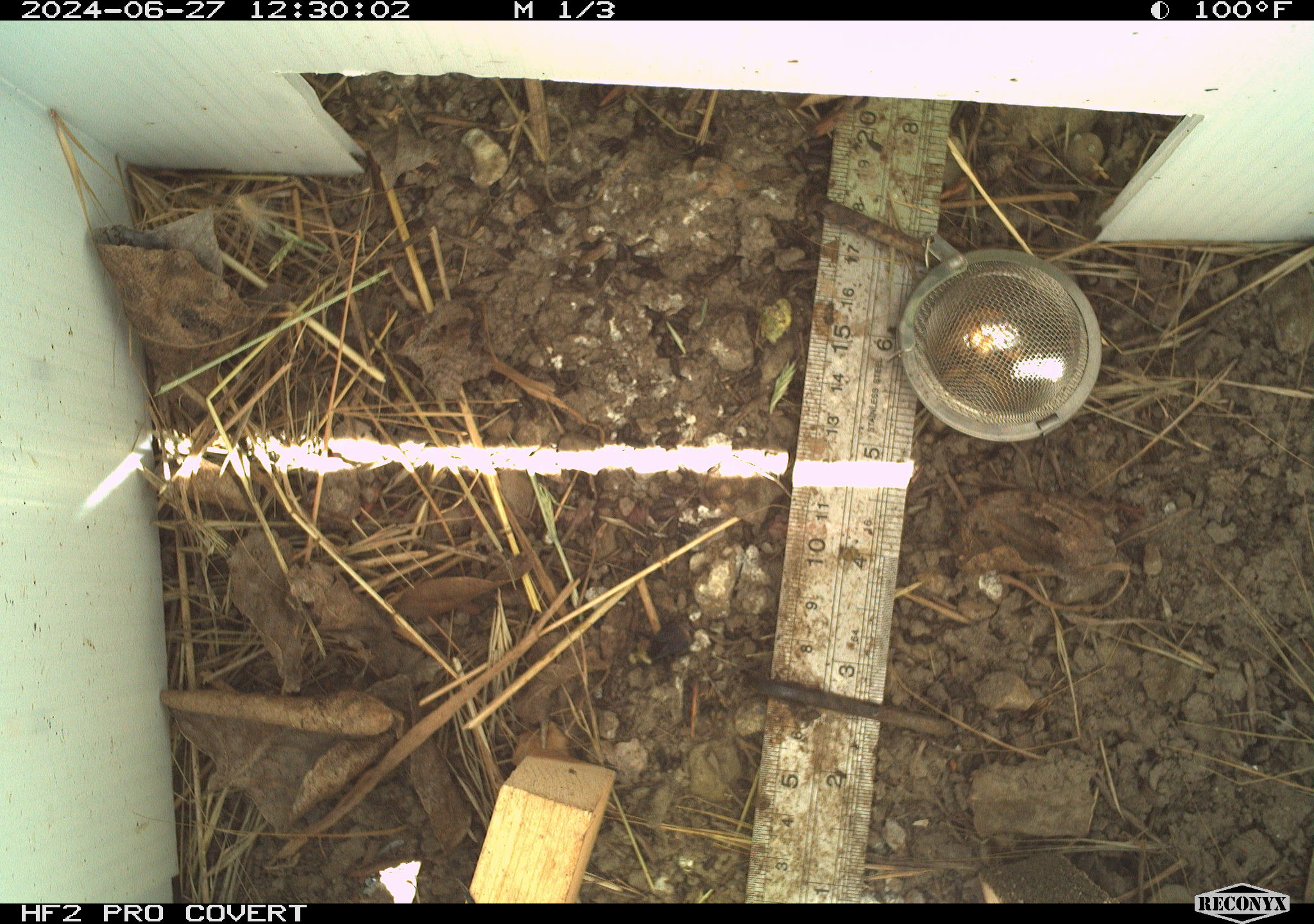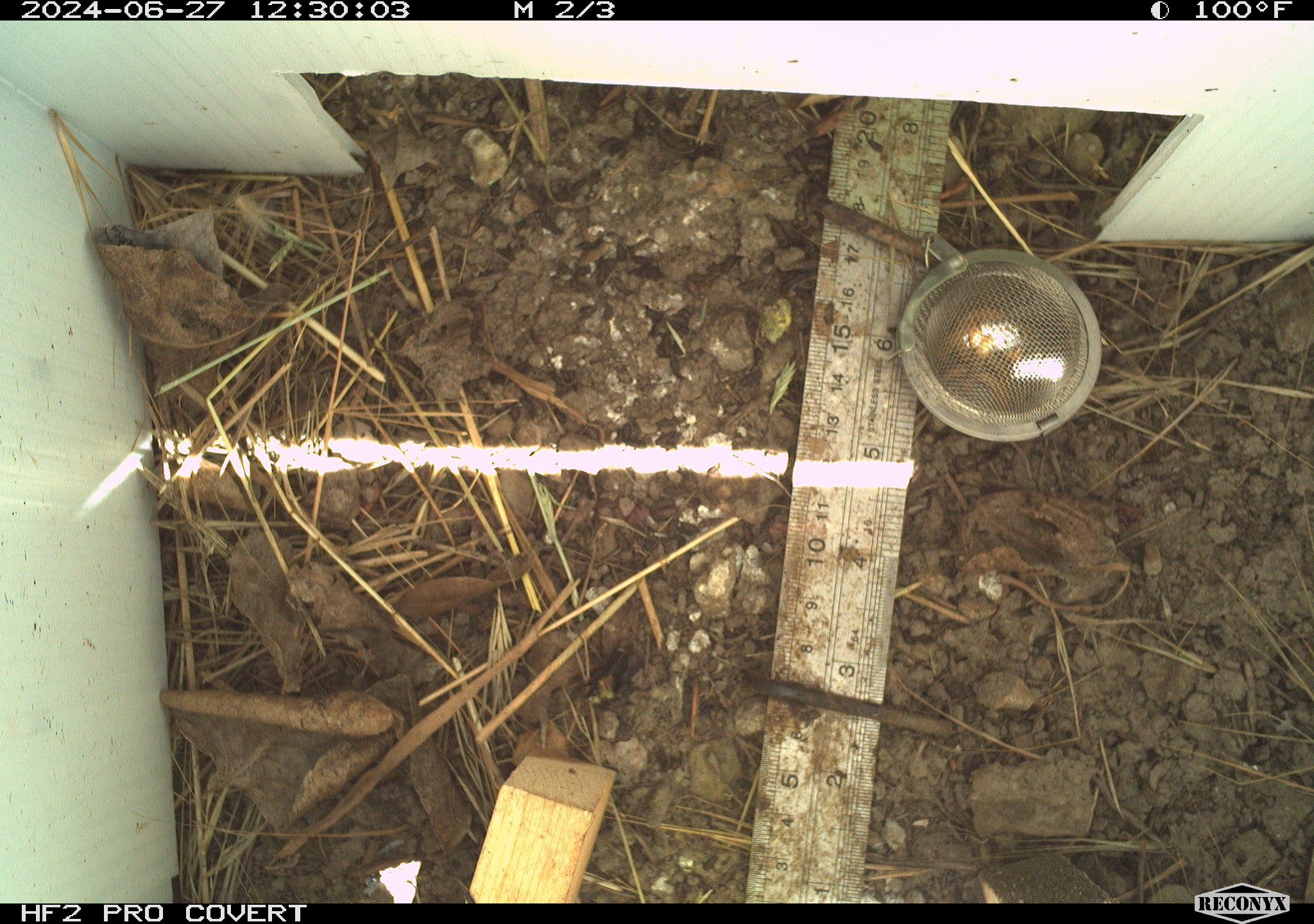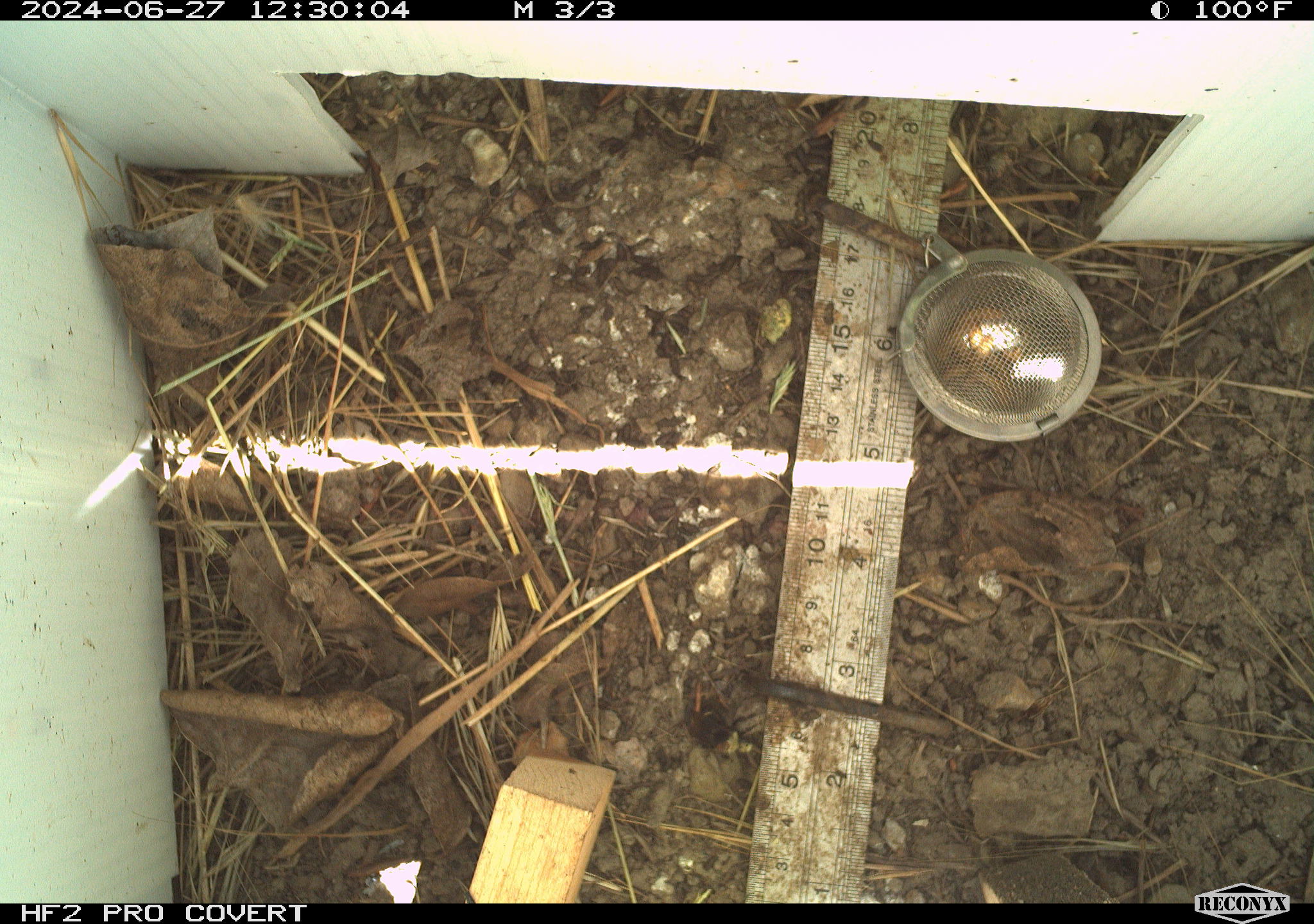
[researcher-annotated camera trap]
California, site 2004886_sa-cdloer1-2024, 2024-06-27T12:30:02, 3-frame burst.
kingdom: Animalia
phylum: Arthropoda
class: Insecta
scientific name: Insecta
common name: insect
Insect (Insecta).